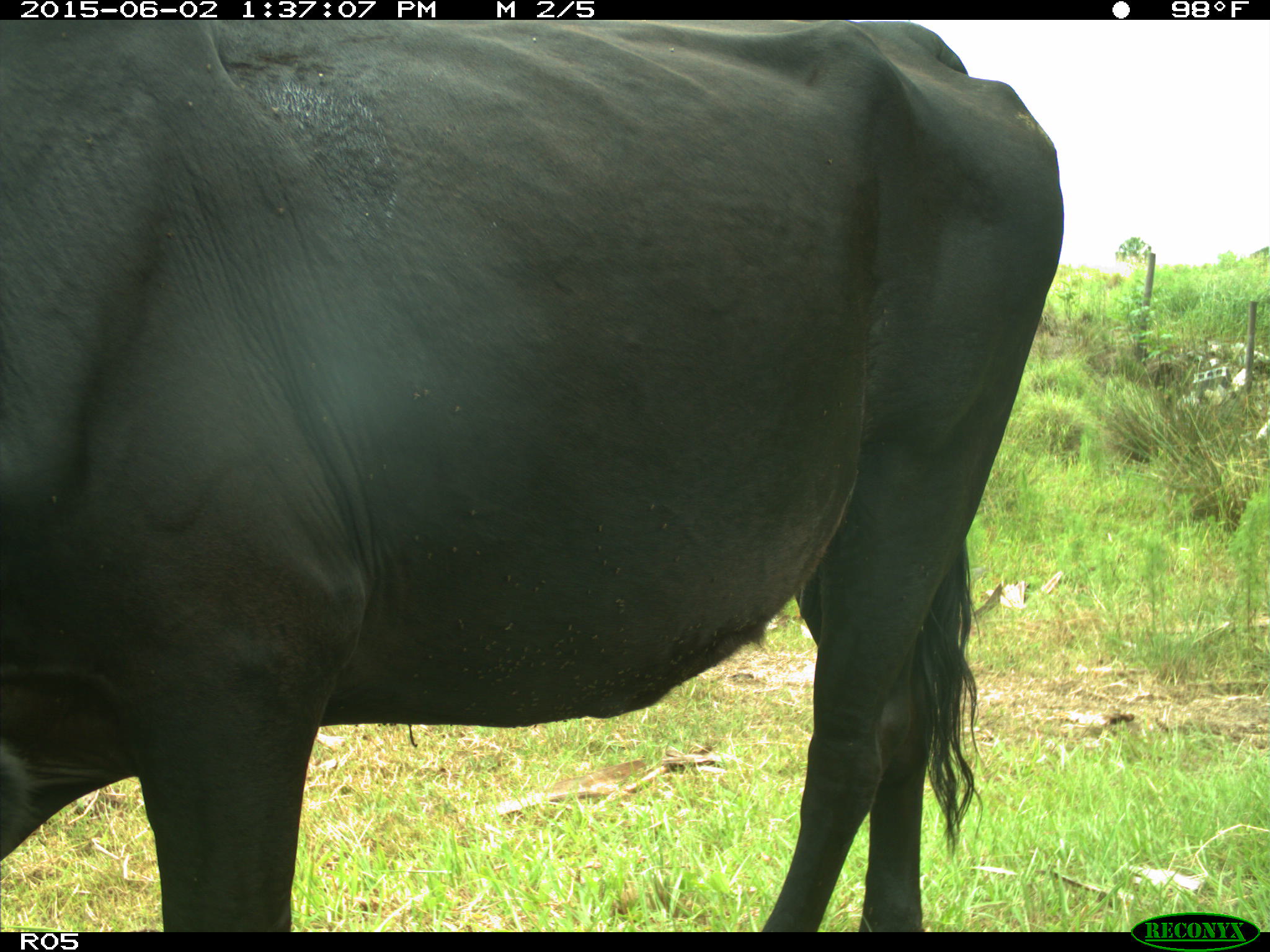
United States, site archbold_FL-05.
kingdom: Animalia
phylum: Chordata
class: Mammalia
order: Artiodactyla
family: Bovidae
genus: Bos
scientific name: Bos taurus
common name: domestic cow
Bos taurus (domestic cow).